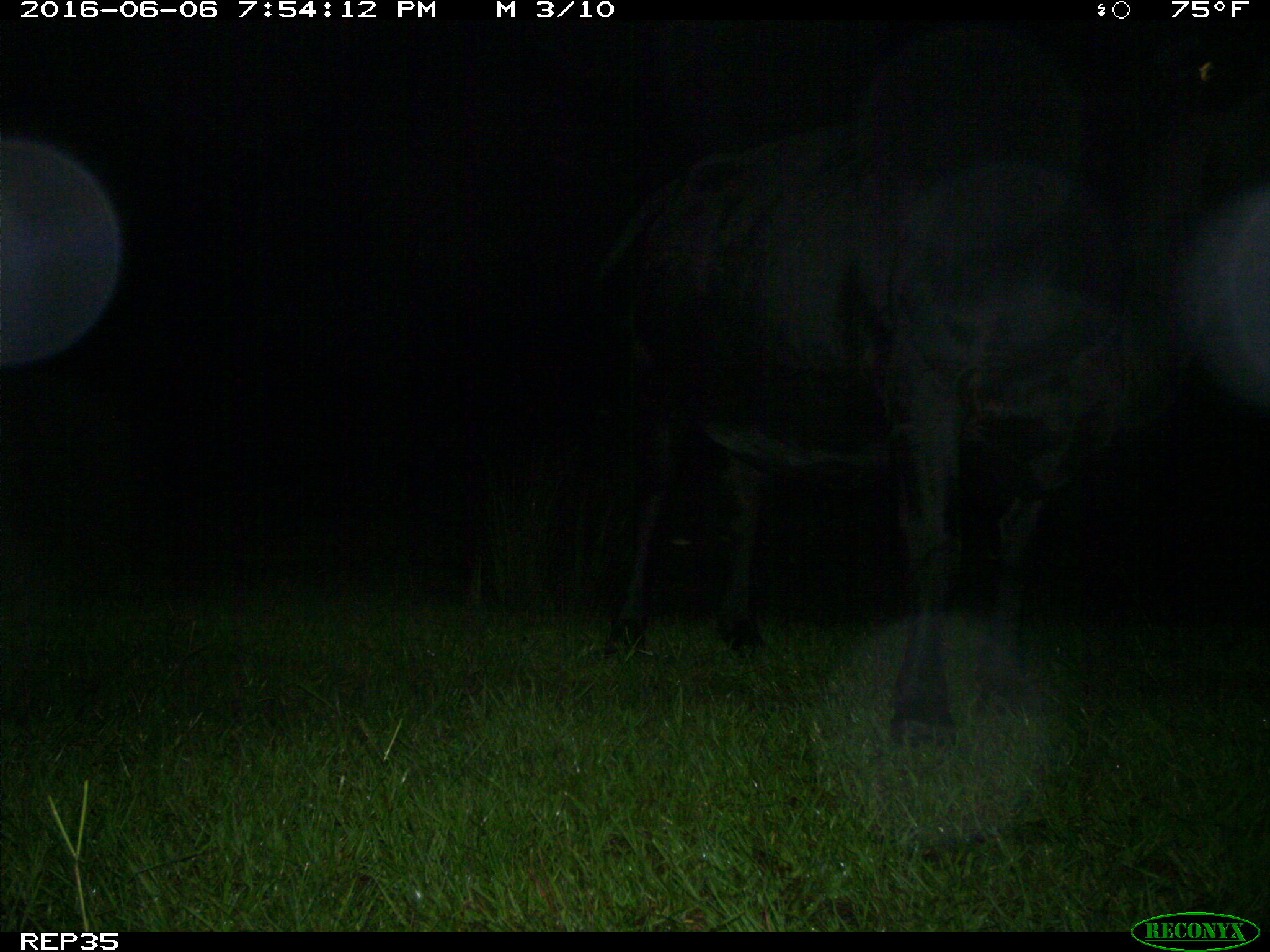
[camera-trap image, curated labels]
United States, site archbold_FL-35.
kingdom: Animalia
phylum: Chordata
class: Mammalia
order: Artiodactyla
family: Bovidae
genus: Bos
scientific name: Bos taurus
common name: domestic cow